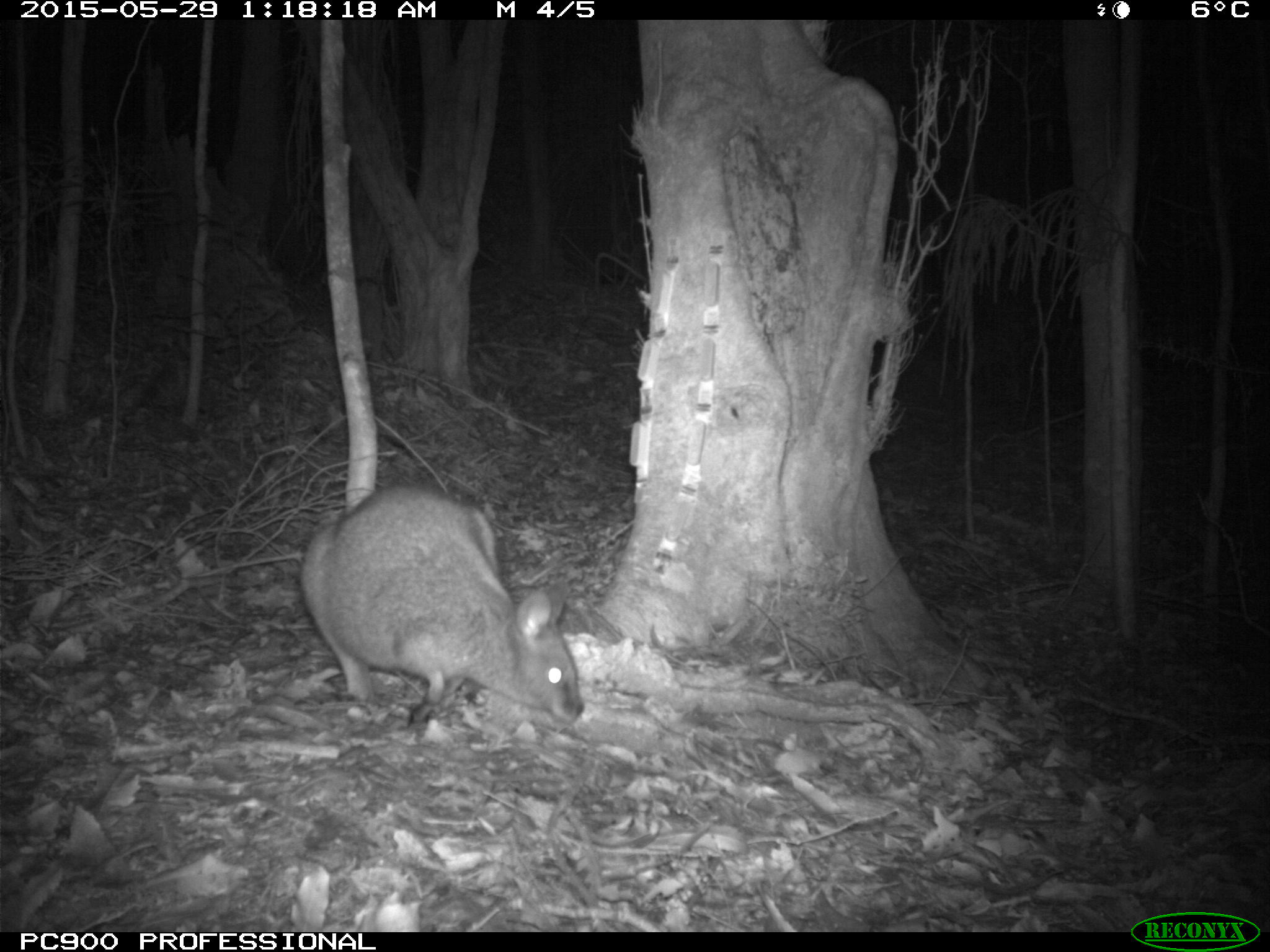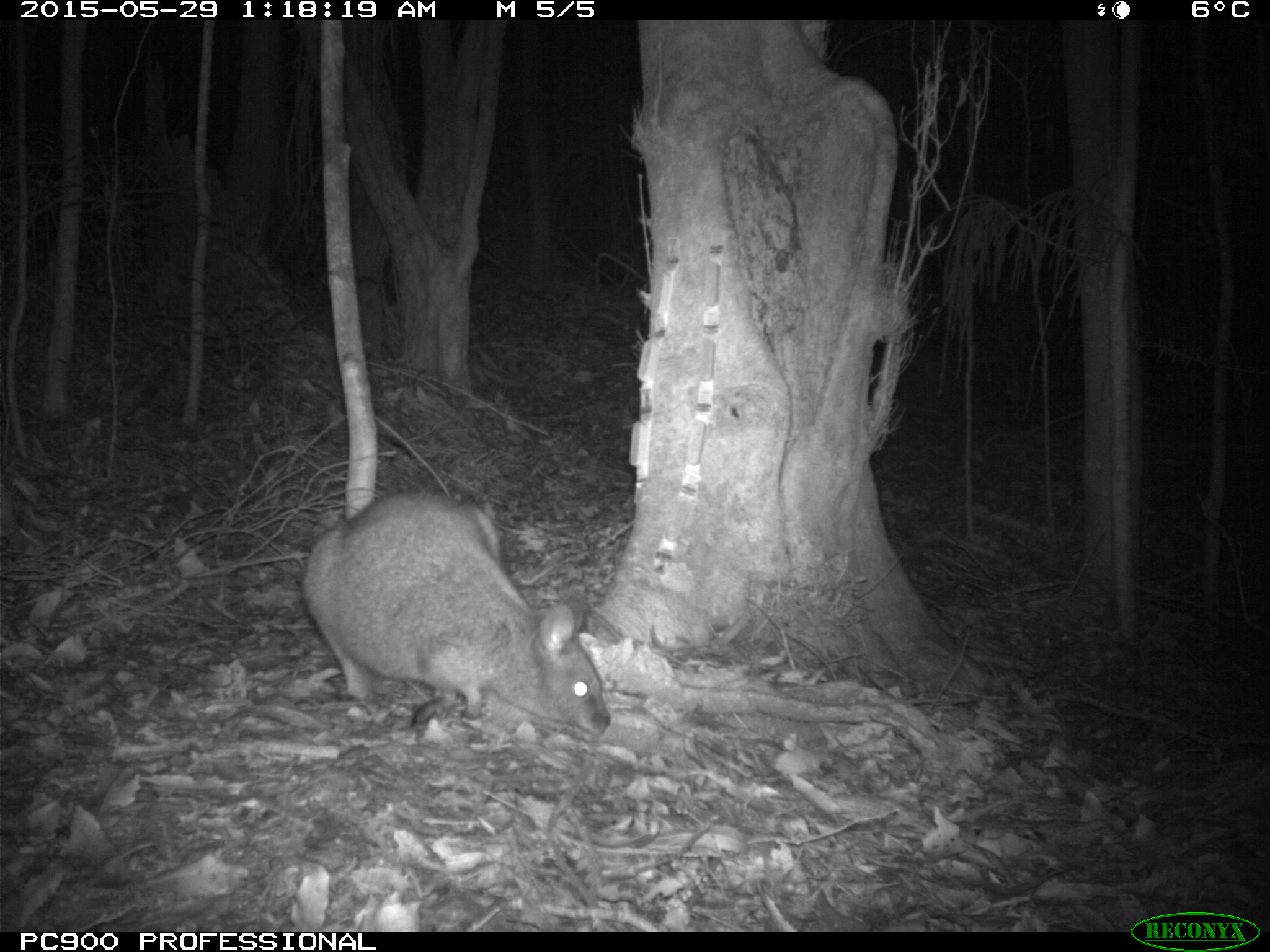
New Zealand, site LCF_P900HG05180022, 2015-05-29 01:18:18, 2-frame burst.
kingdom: Animalia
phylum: Chordata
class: Mammalia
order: Diprotodontia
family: Macropodidae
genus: Notamacropus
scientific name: Notamacropus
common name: wallaby